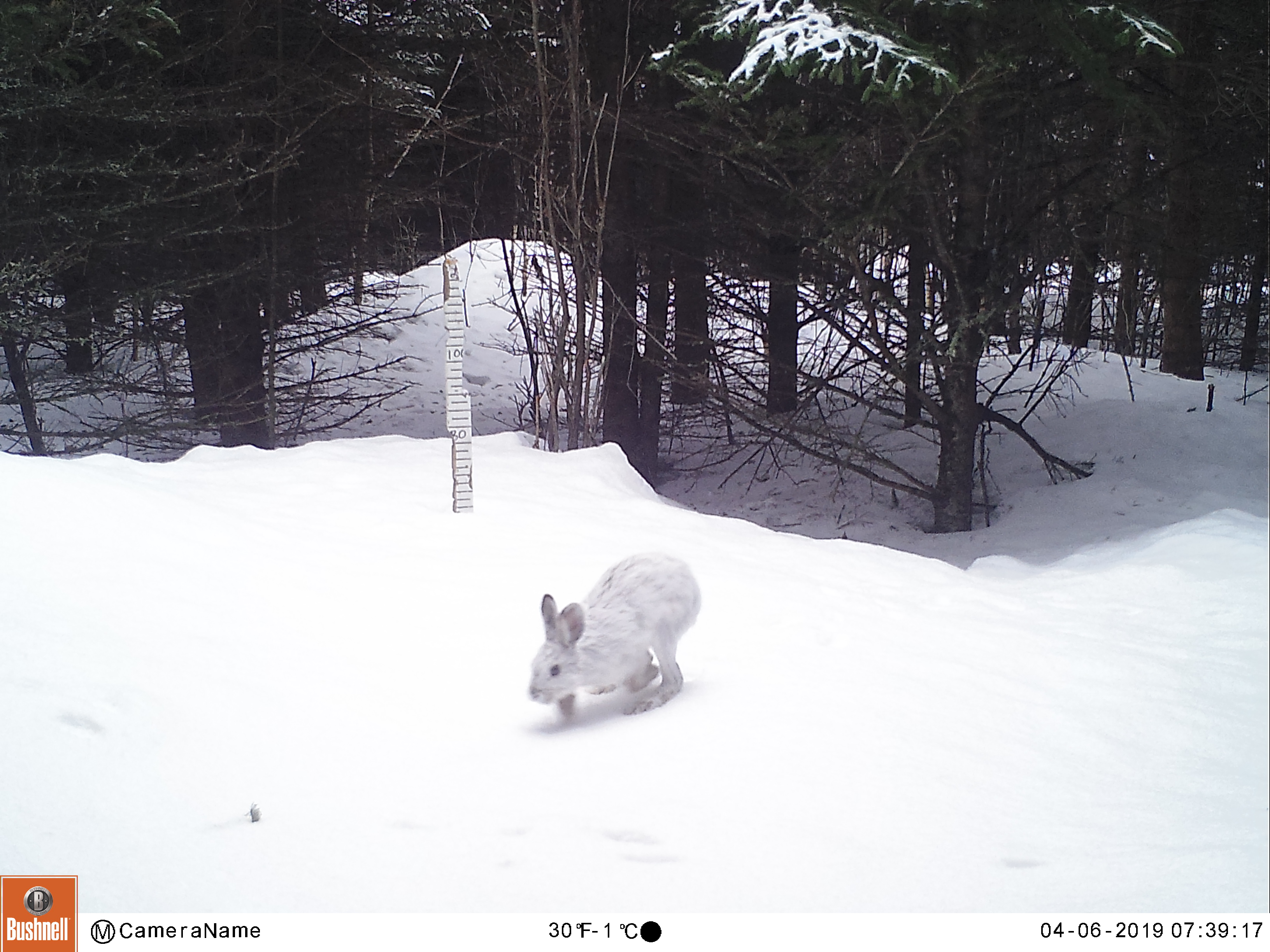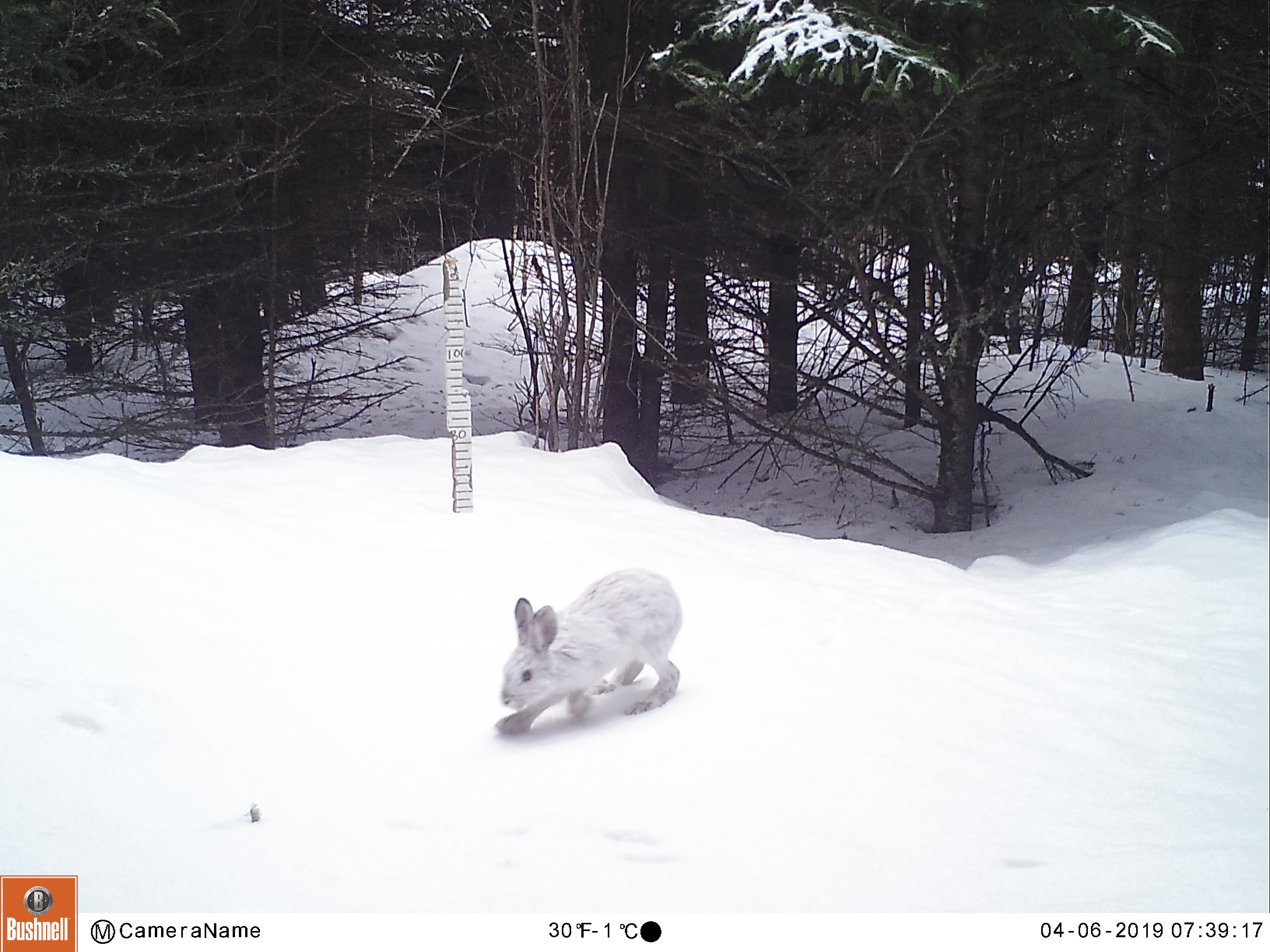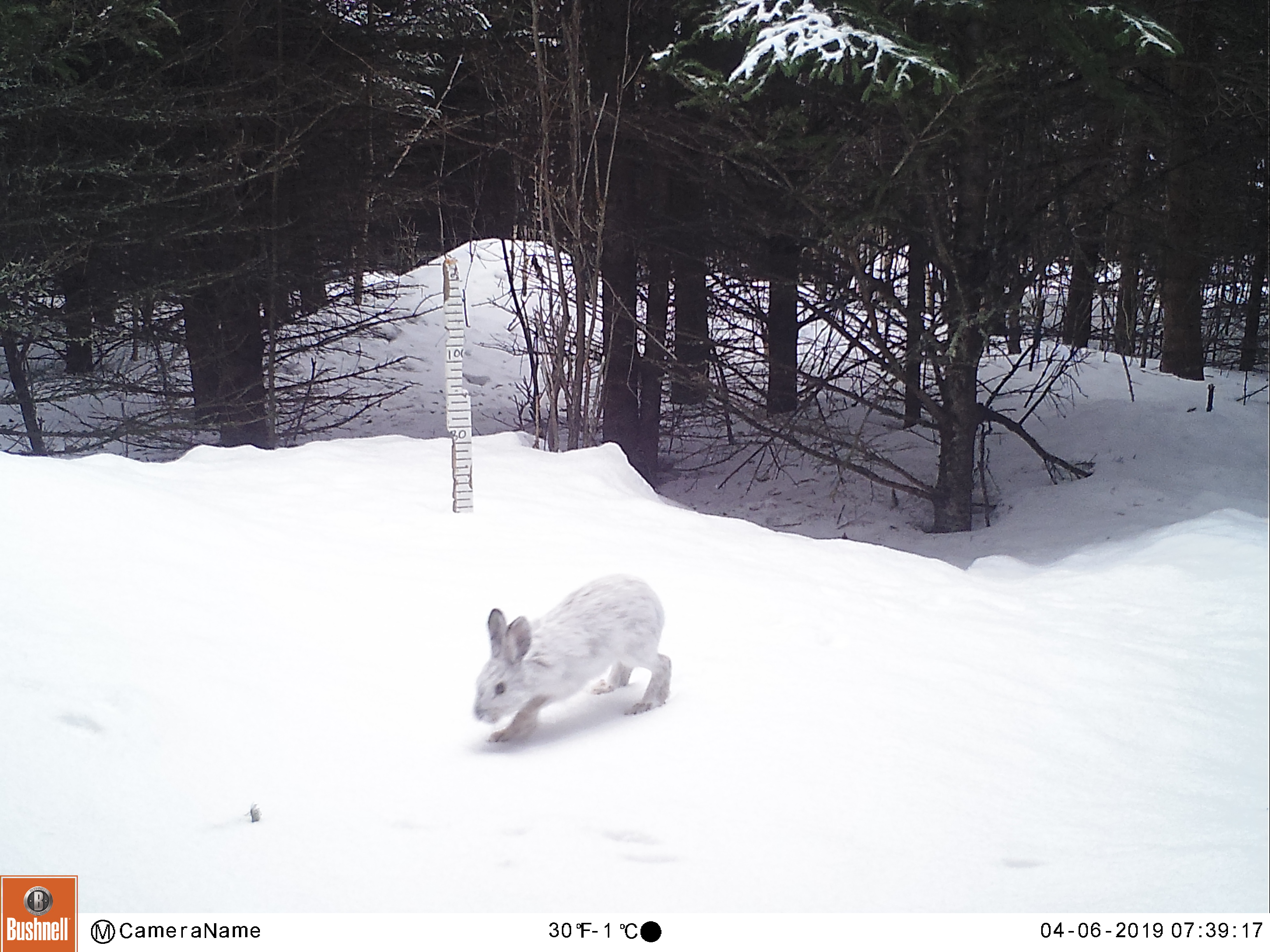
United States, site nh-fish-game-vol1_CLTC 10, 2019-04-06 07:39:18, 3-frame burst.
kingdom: Animalia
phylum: Chordata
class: Mammalia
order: Lagomorpha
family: Leporidae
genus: Lepus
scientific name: Lepus americanus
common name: snowshoe hare